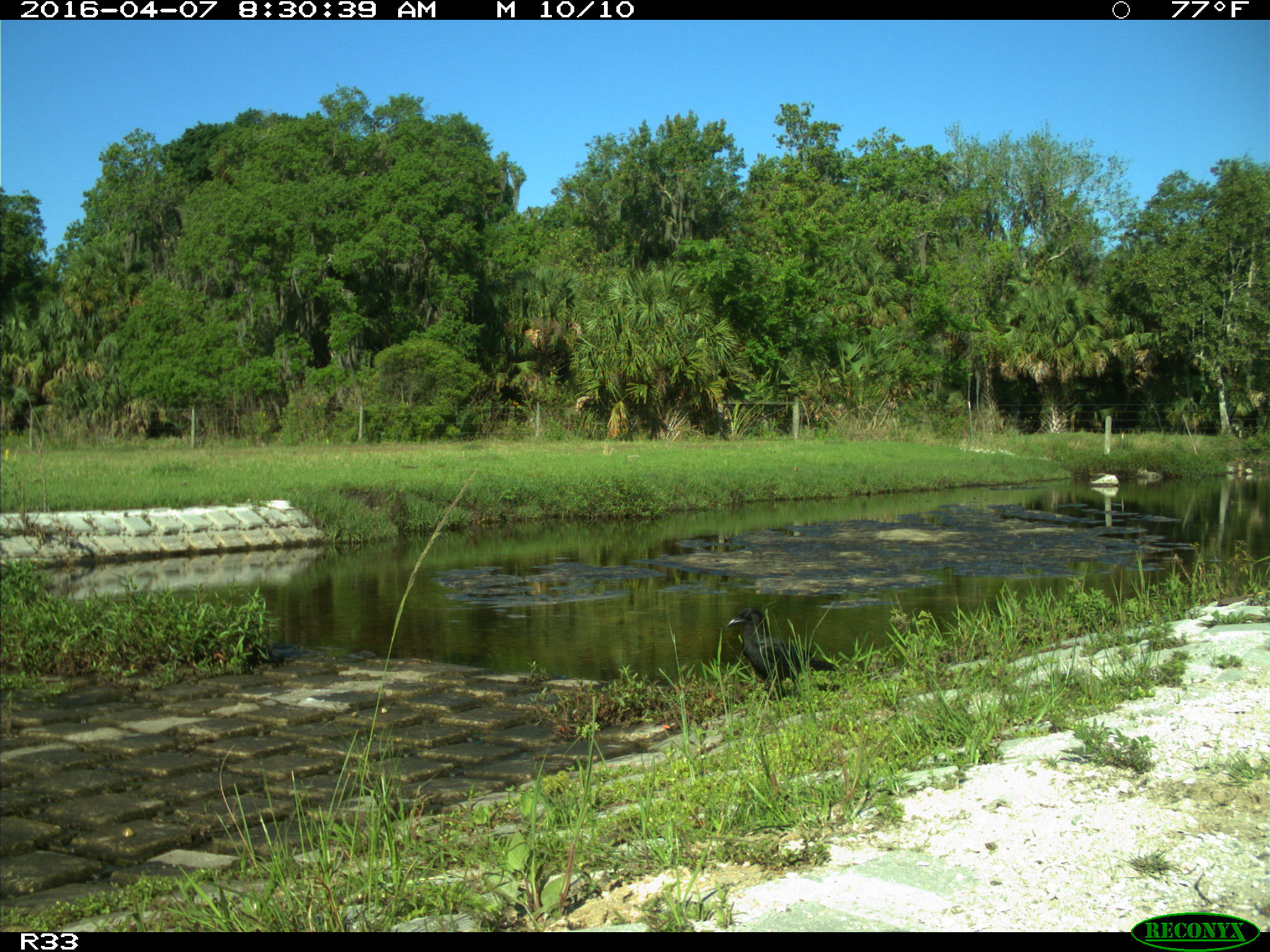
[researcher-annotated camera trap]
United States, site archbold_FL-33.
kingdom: Animalia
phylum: Chordata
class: Aves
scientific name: Aves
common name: birds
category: unidentified bird